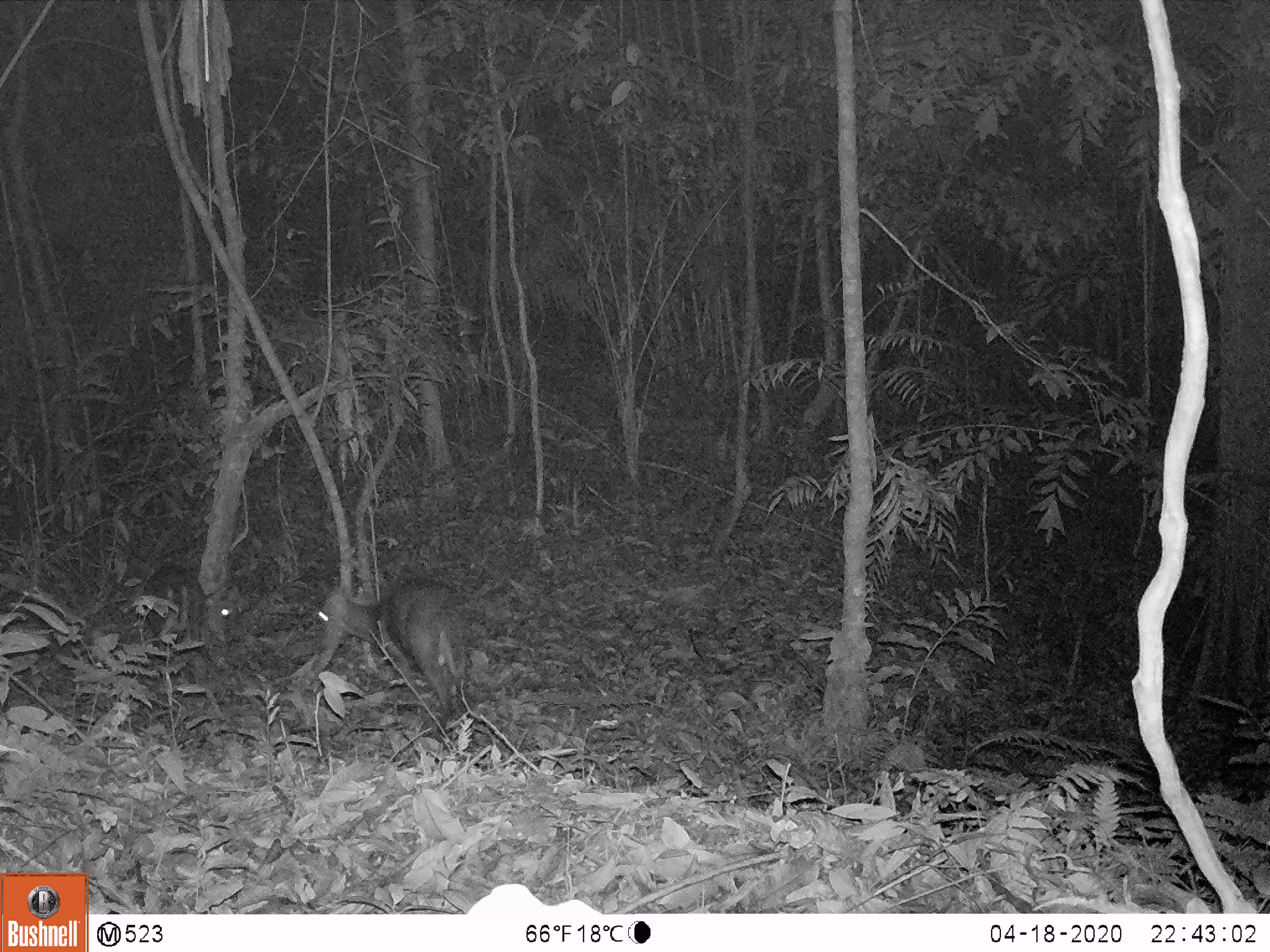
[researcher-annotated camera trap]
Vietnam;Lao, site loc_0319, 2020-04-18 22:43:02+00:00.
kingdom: Animalia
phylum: Chordata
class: Mammalia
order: Artiodactyla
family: Cervidae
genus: Muntiacus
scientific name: Muntiacus rooseveltorum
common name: roosevelt's muntjac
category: roosevelts muntjac group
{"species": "roosevelts muntjac group (roosevelt's muntjac) (Muntiacus rooseveltorum)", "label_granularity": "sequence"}